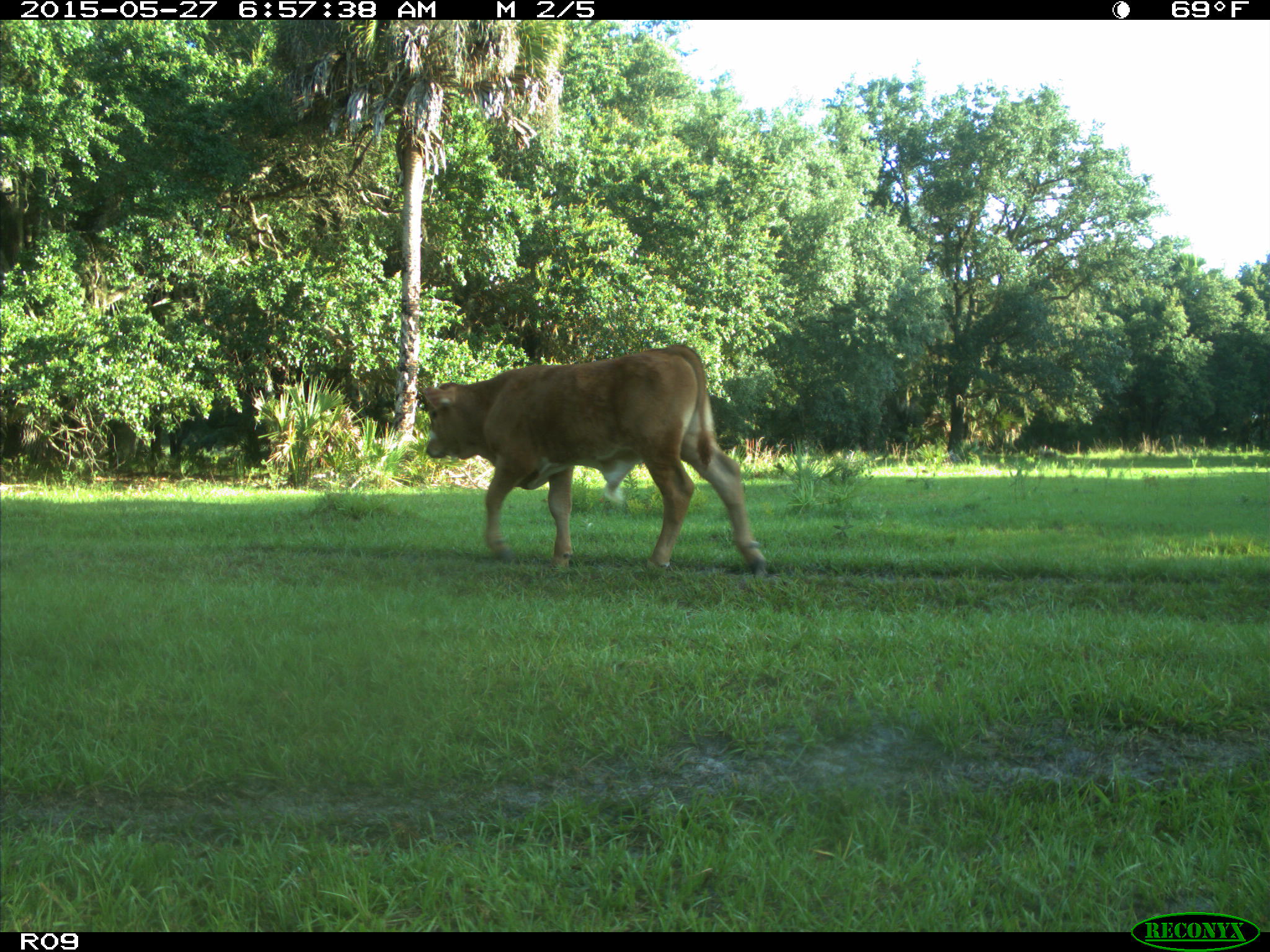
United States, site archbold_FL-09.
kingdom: Animalia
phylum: Chordata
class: Mammalia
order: Artiodactyla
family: Bovidae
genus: Bos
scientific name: Bos taurus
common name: domestic cow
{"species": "Bos taurus (domestic cow)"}